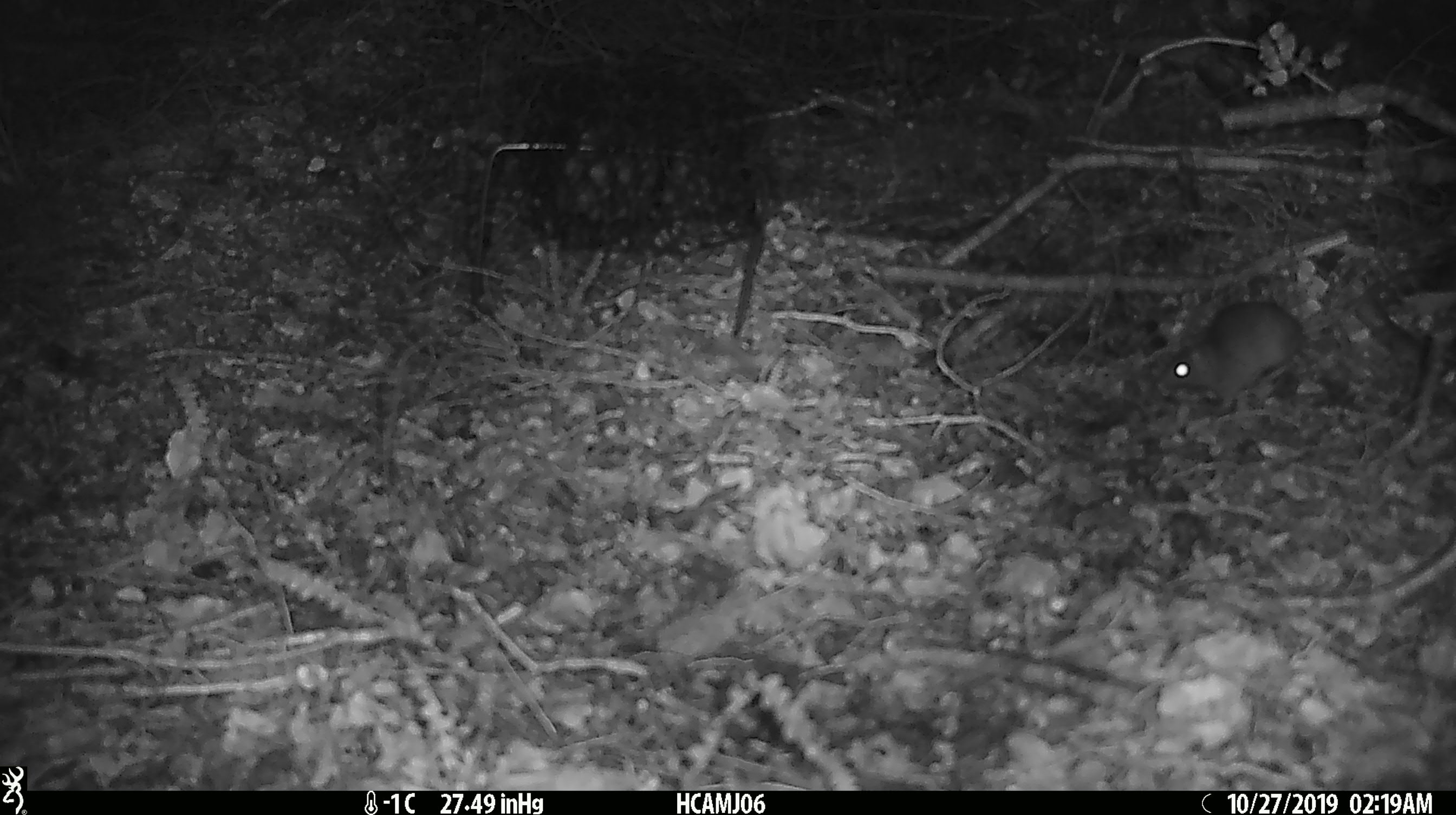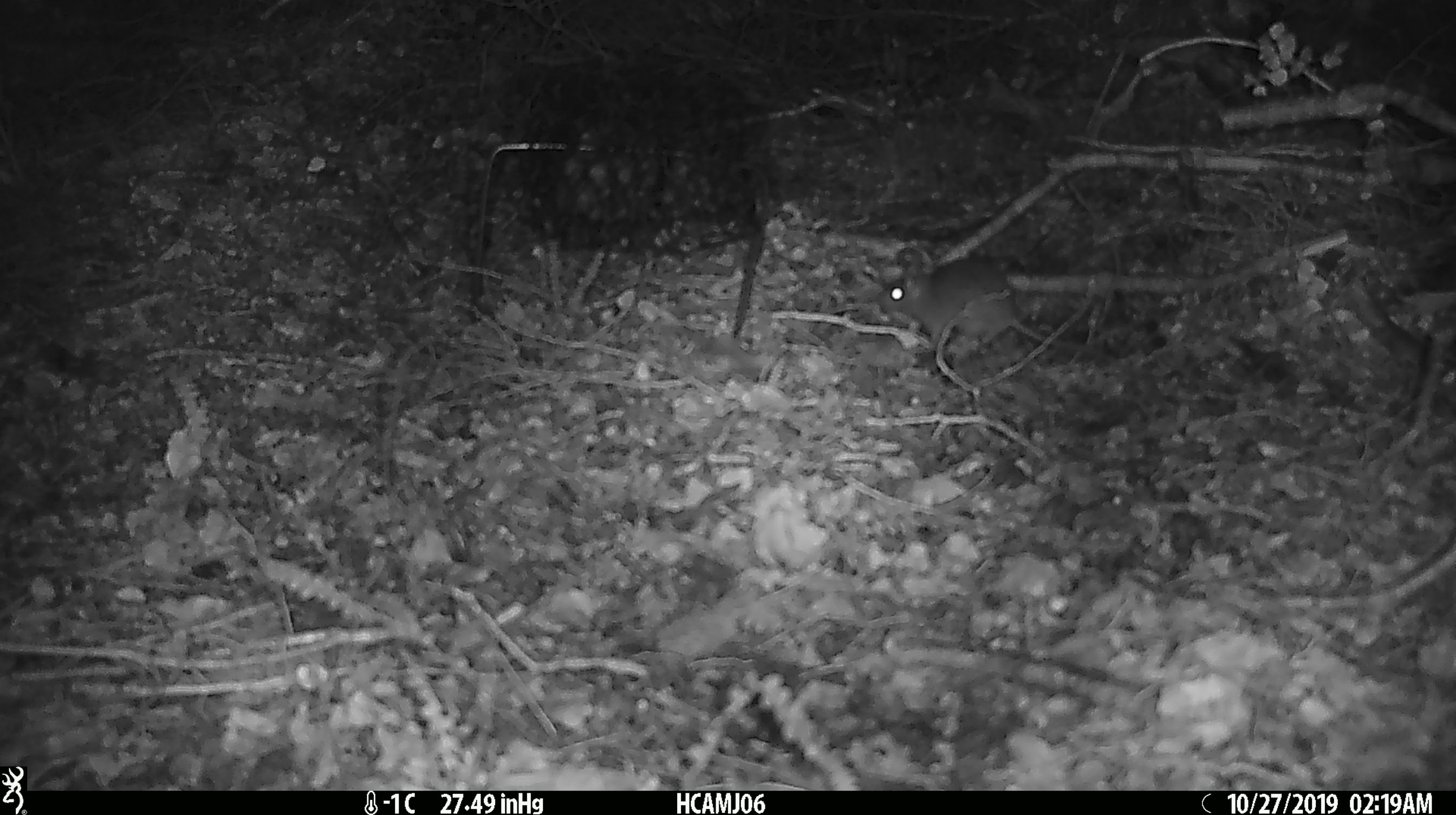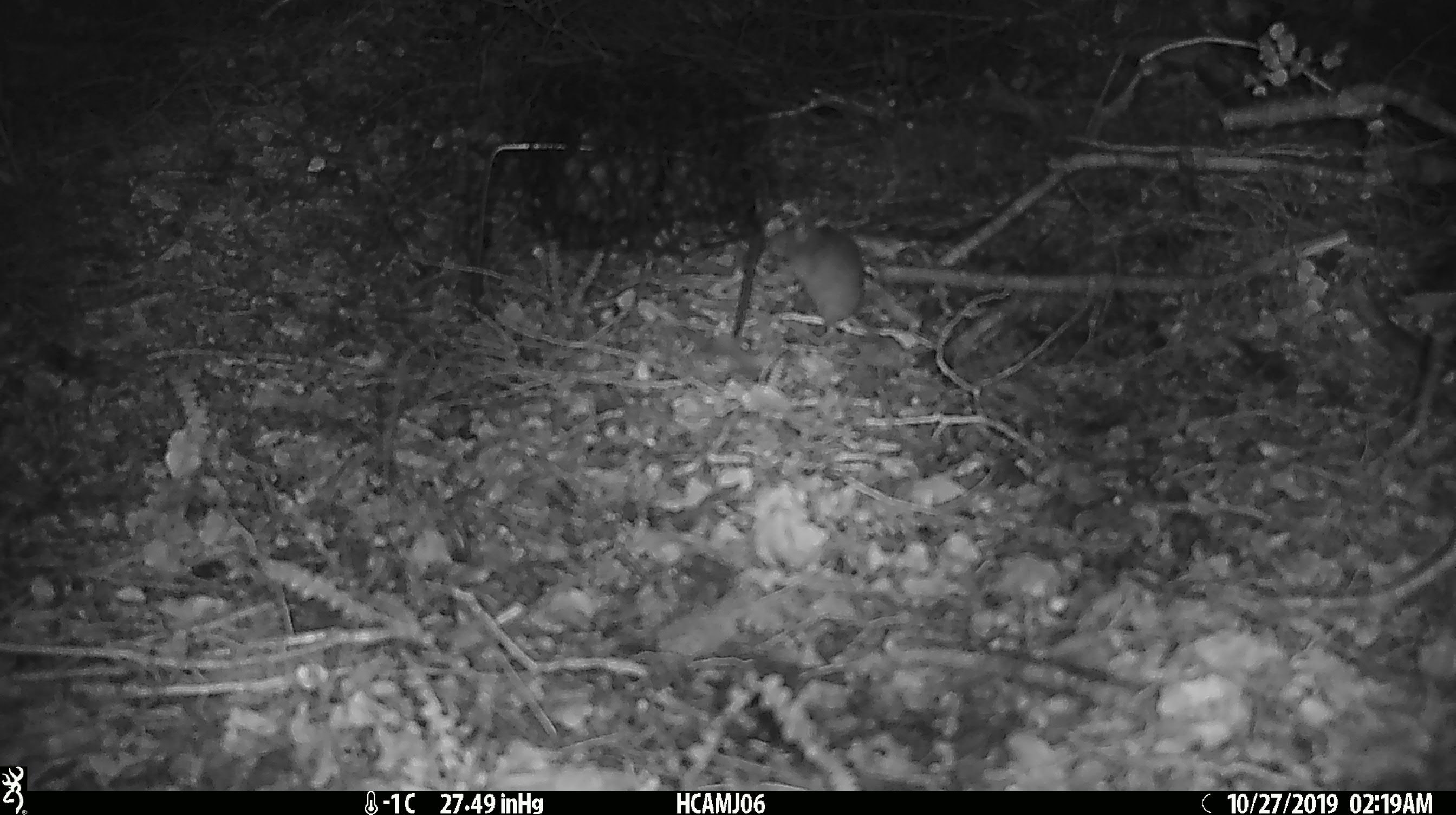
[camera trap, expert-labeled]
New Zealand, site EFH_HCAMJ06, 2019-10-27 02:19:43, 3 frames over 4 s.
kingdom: Animalia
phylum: Chordata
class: Mammalia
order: Rodentia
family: Muridae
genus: Mus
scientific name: Mus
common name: mouse